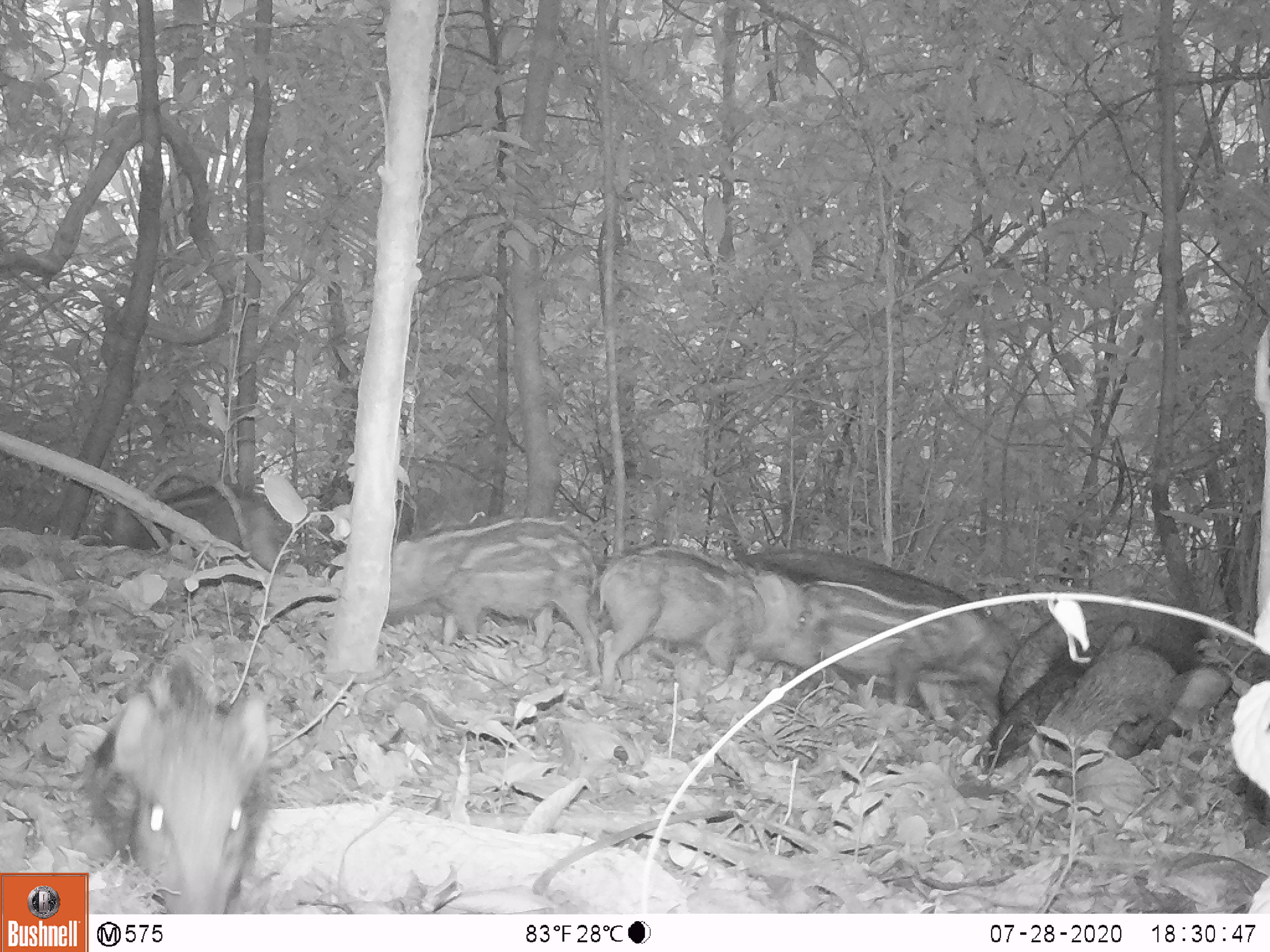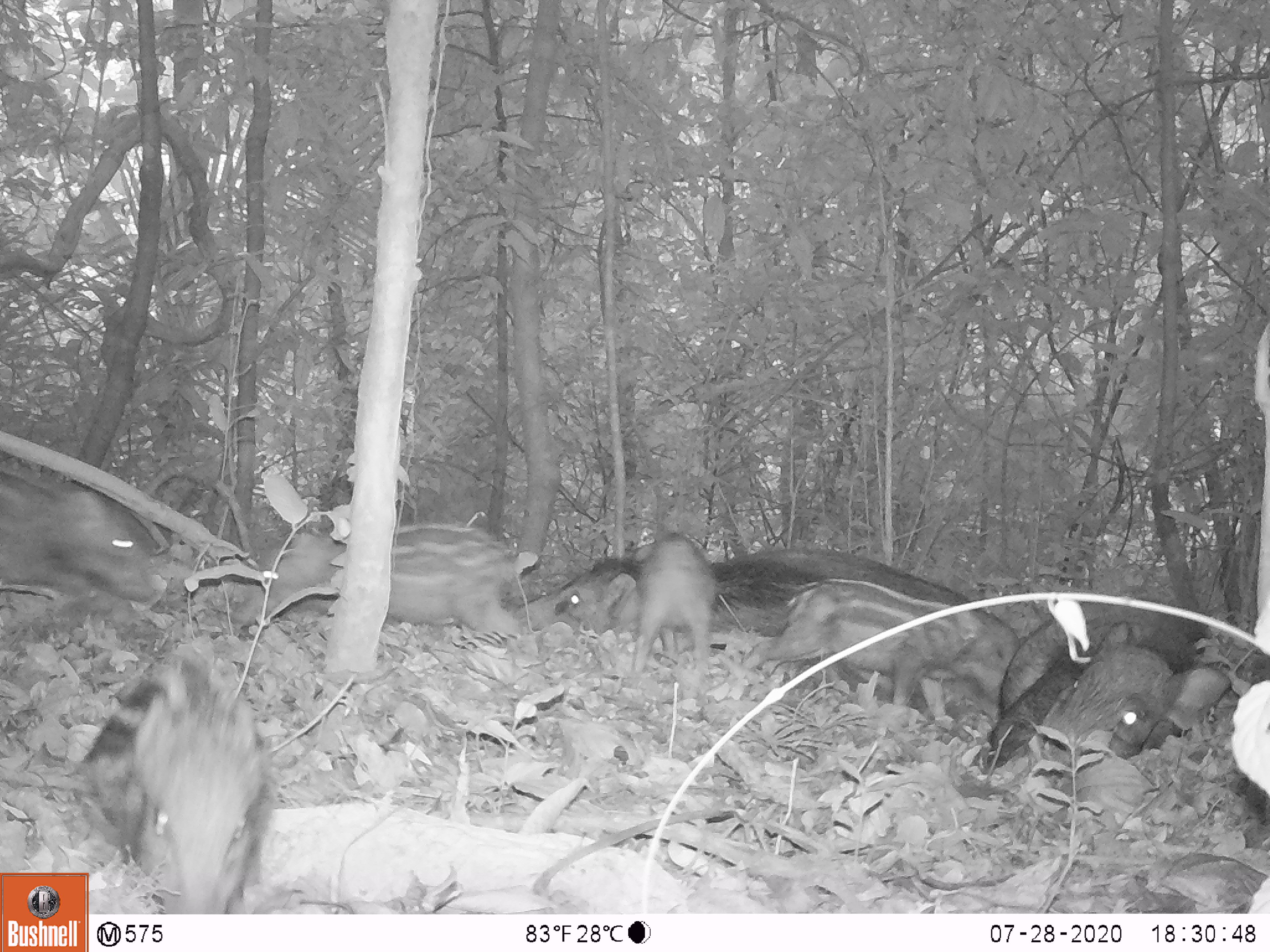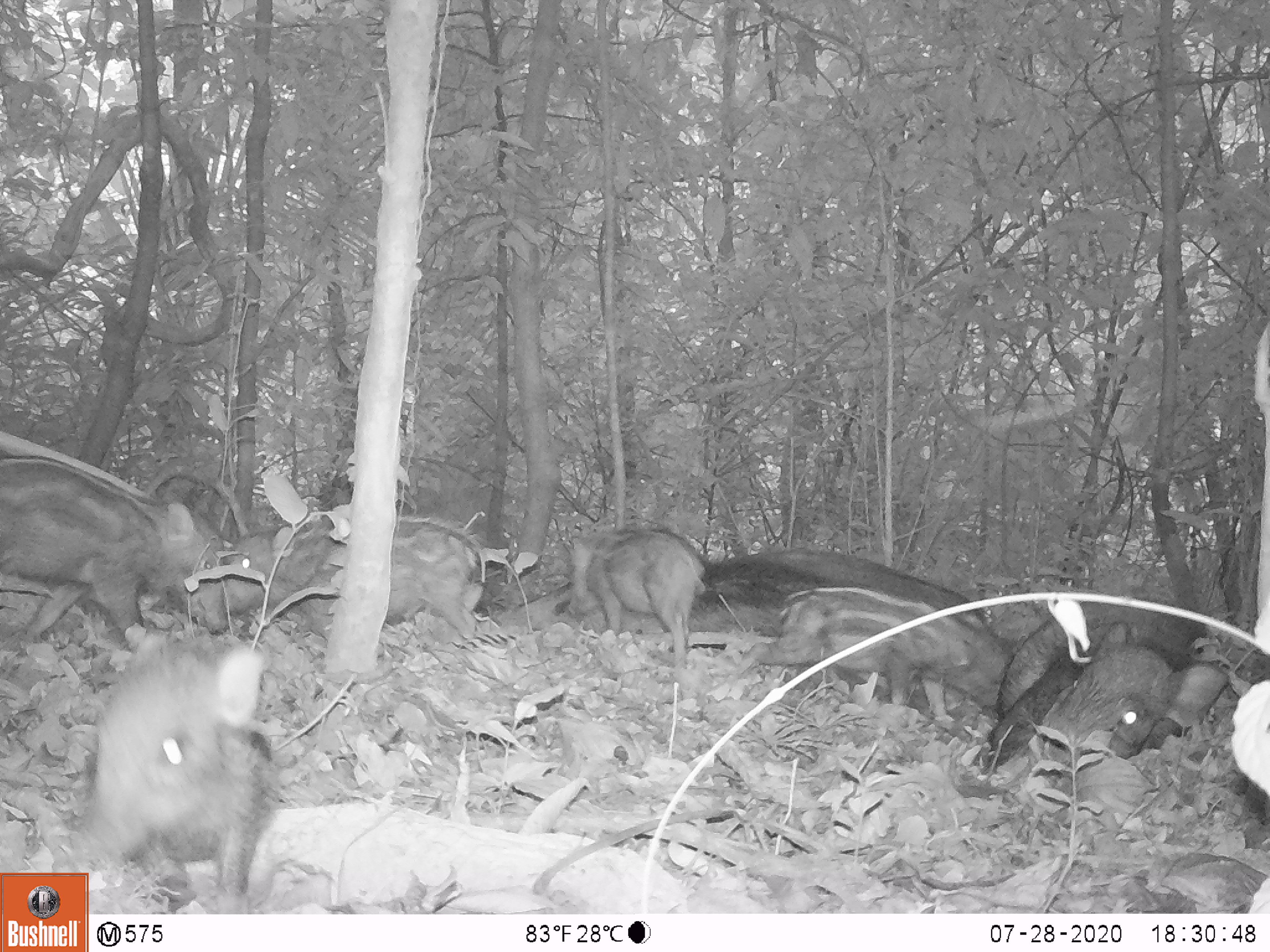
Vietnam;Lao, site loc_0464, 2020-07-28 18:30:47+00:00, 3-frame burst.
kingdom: Animalia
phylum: Chordata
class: Mammalia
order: Artiodactyla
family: Suidae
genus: Sus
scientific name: Sus scrofa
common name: eurasian wild pig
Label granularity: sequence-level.